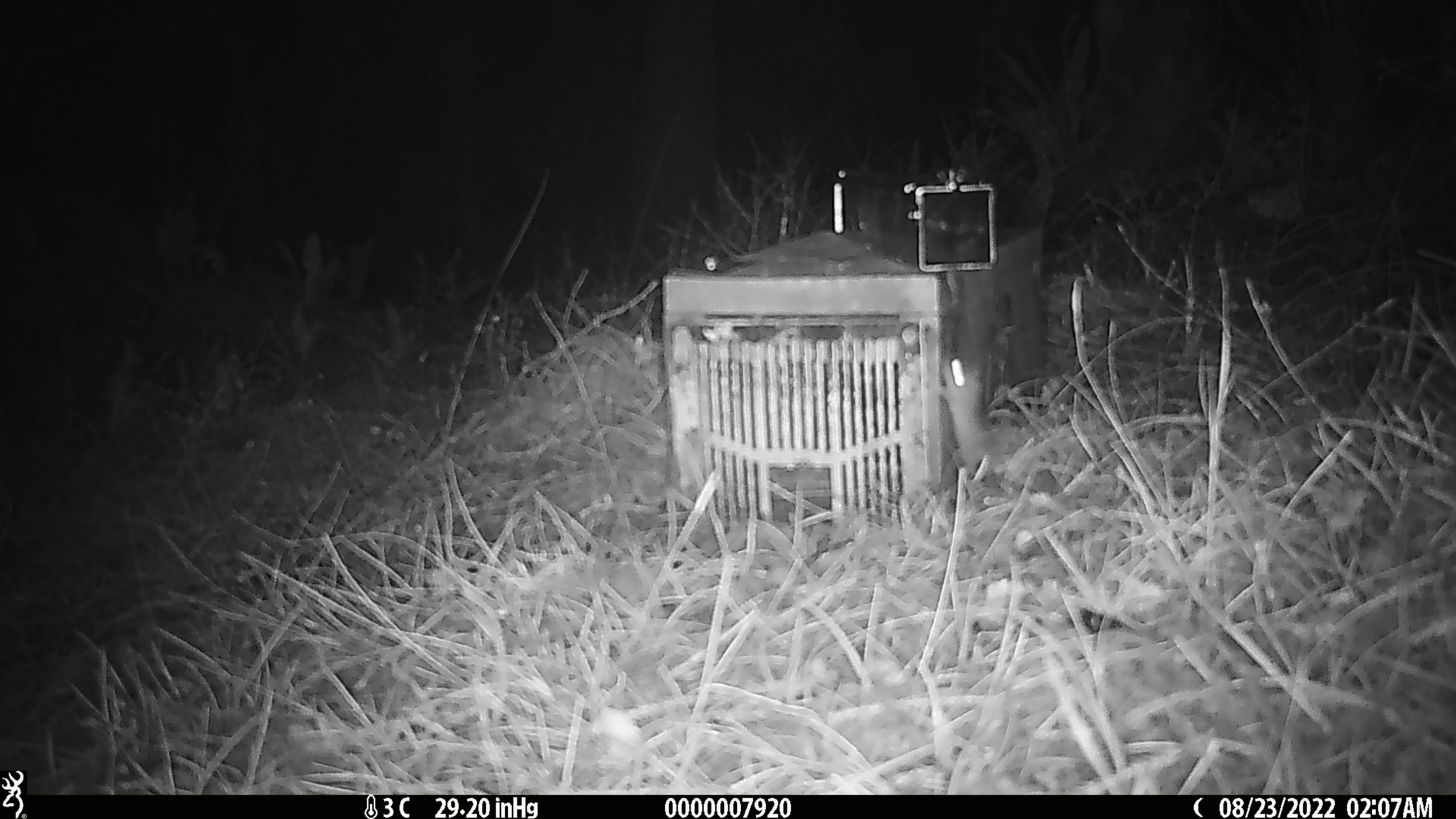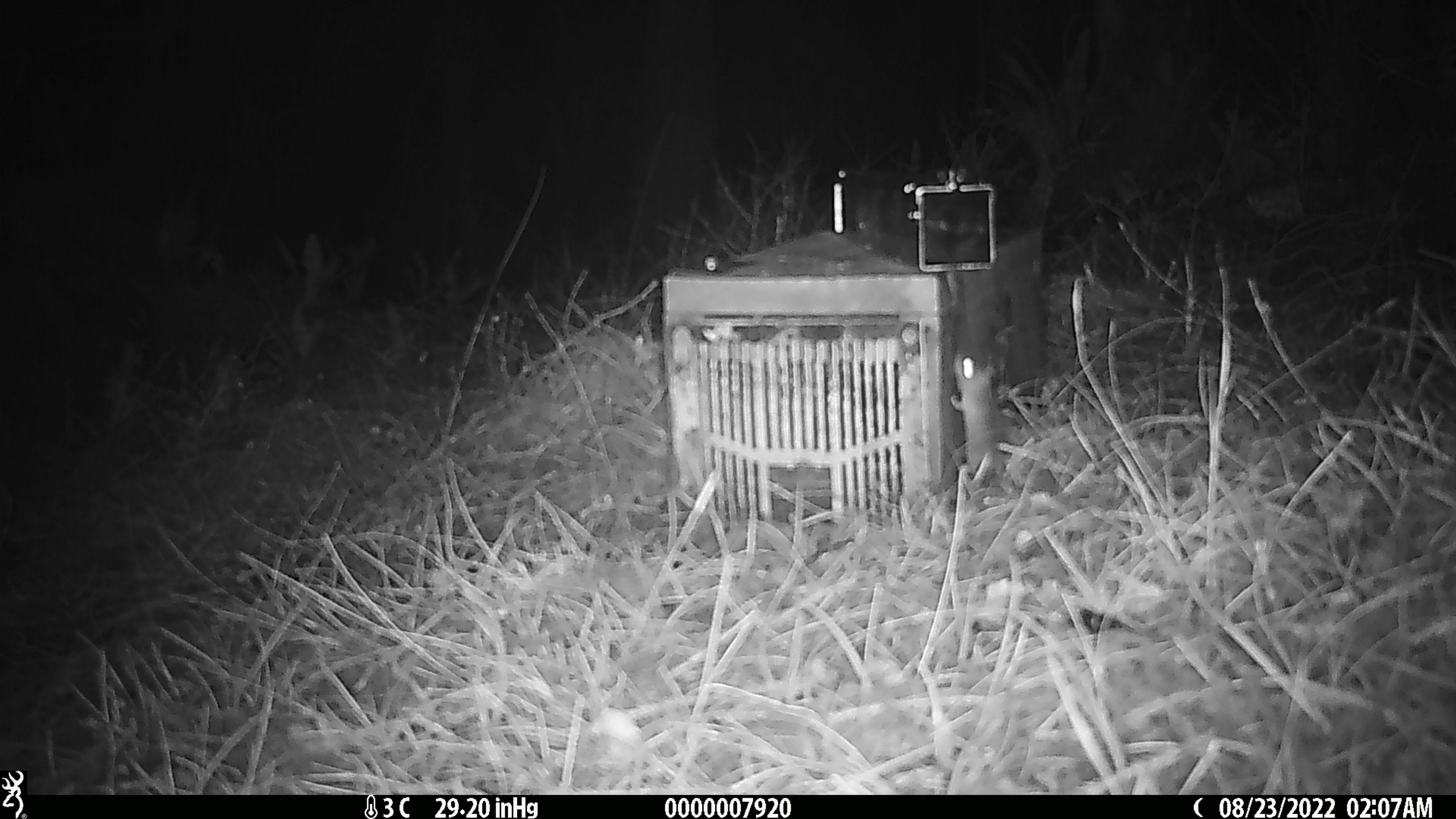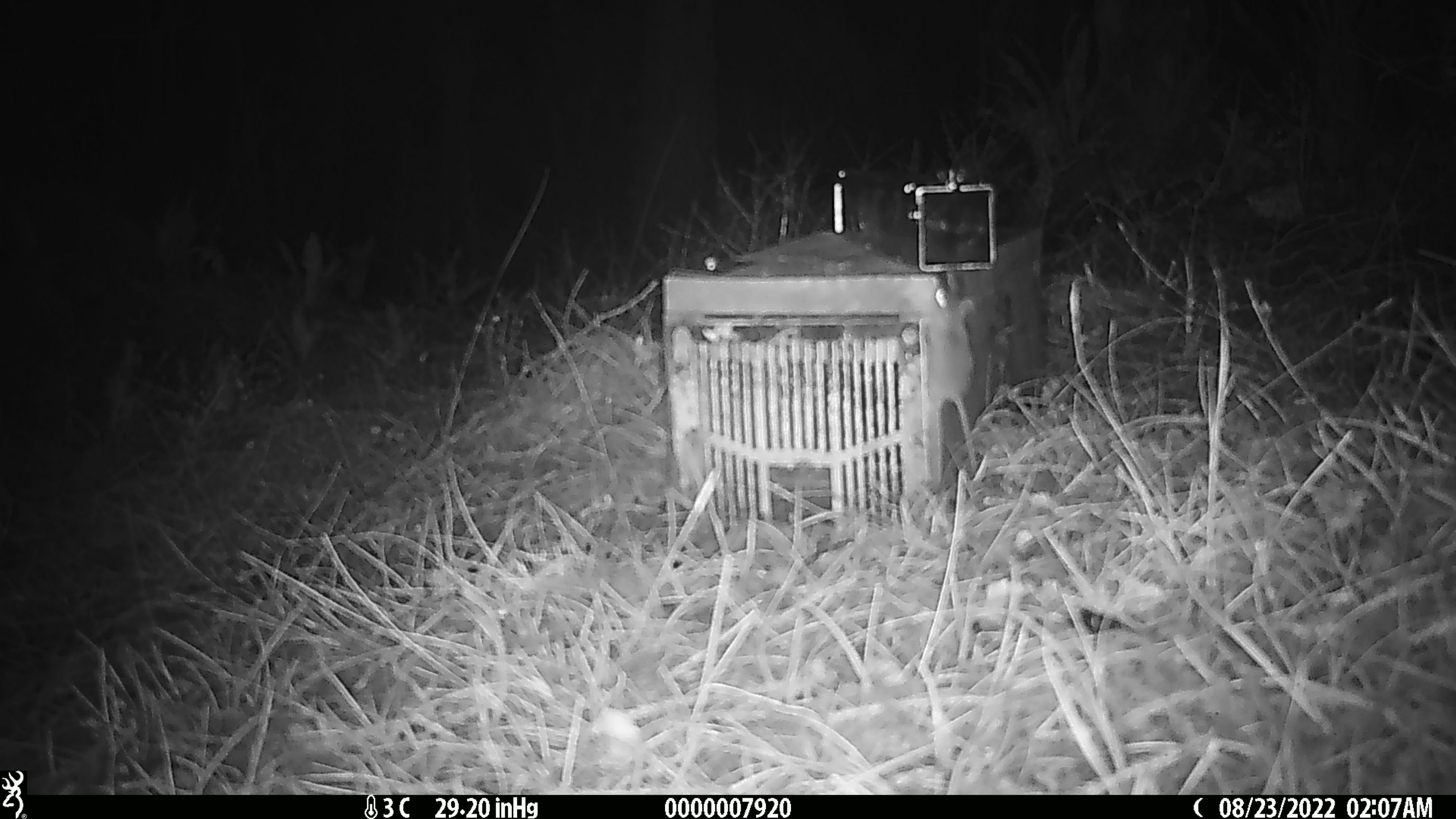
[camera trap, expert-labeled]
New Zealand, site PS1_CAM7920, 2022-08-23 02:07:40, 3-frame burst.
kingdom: Animalia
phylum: Chordata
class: Mammalia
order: Rodentia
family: Muridae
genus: Mus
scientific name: Mus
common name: mouse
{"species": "mouse (Mus)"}